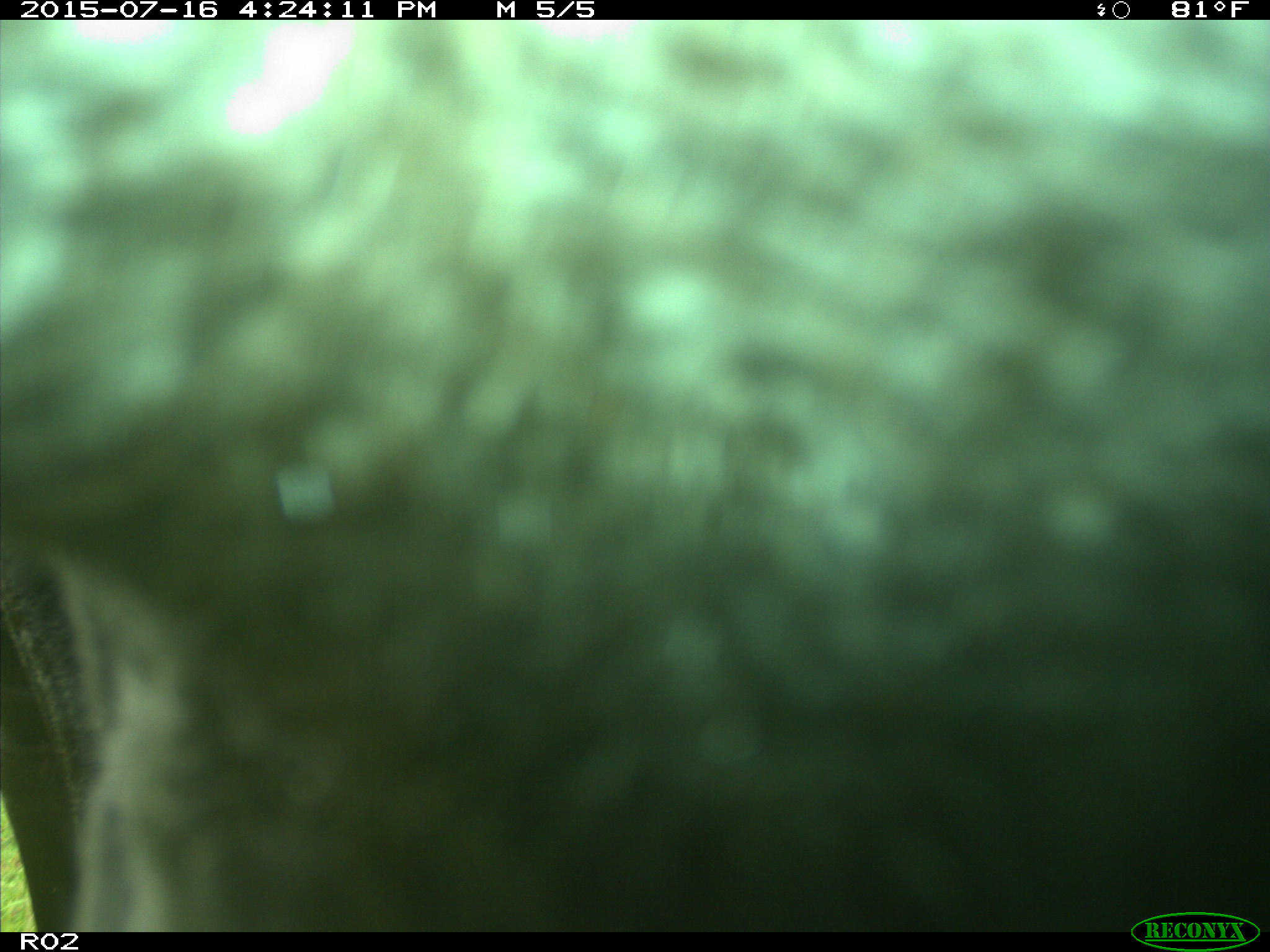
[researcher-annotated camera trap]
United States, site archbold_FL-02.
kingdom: Animalia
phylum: Chordata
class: Mammalia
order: Artiodactyla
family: Bovidae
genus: Bos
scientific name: Bos taurus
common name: domestic cow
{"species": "Bos taurus (domestic cow)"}